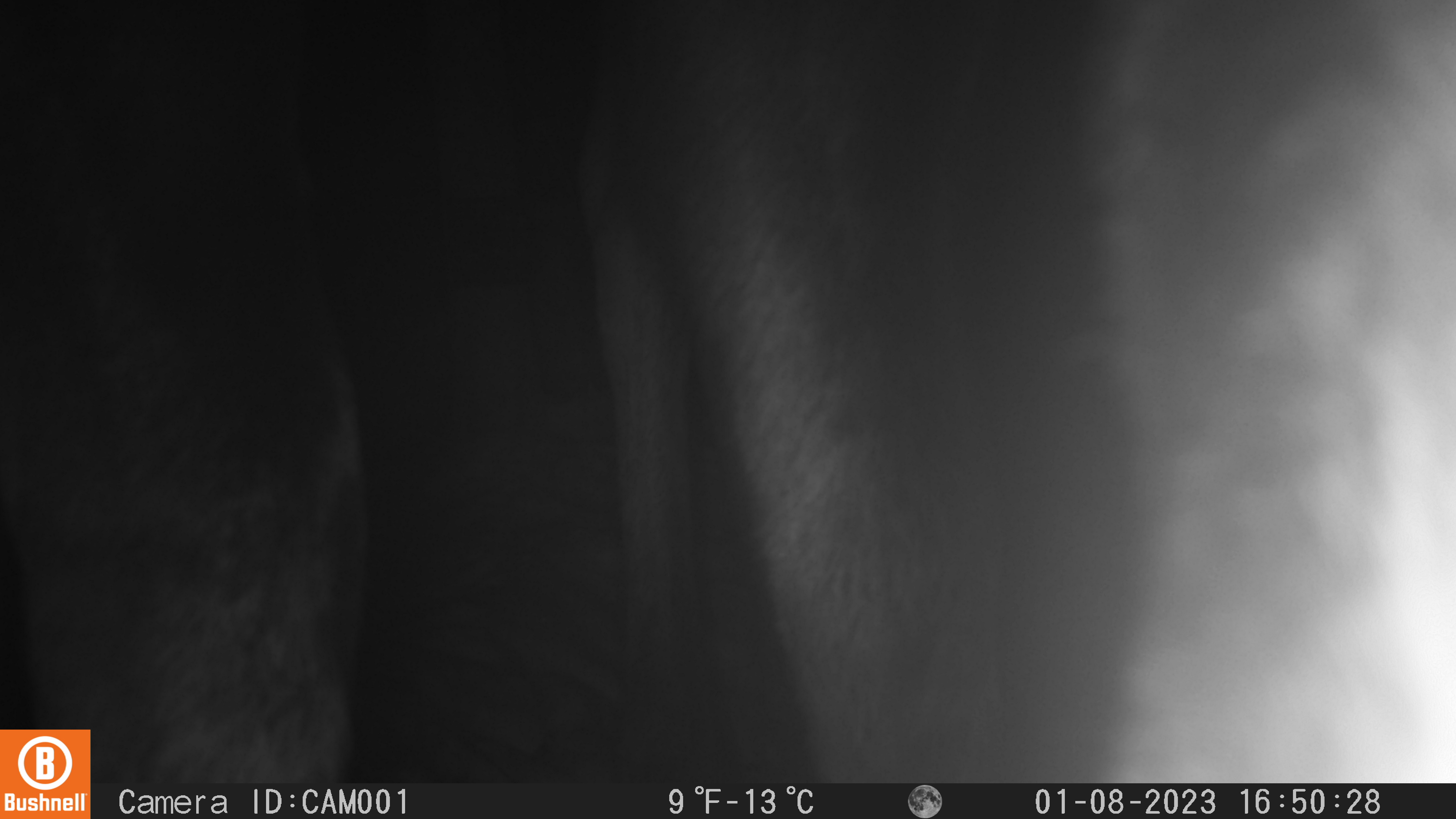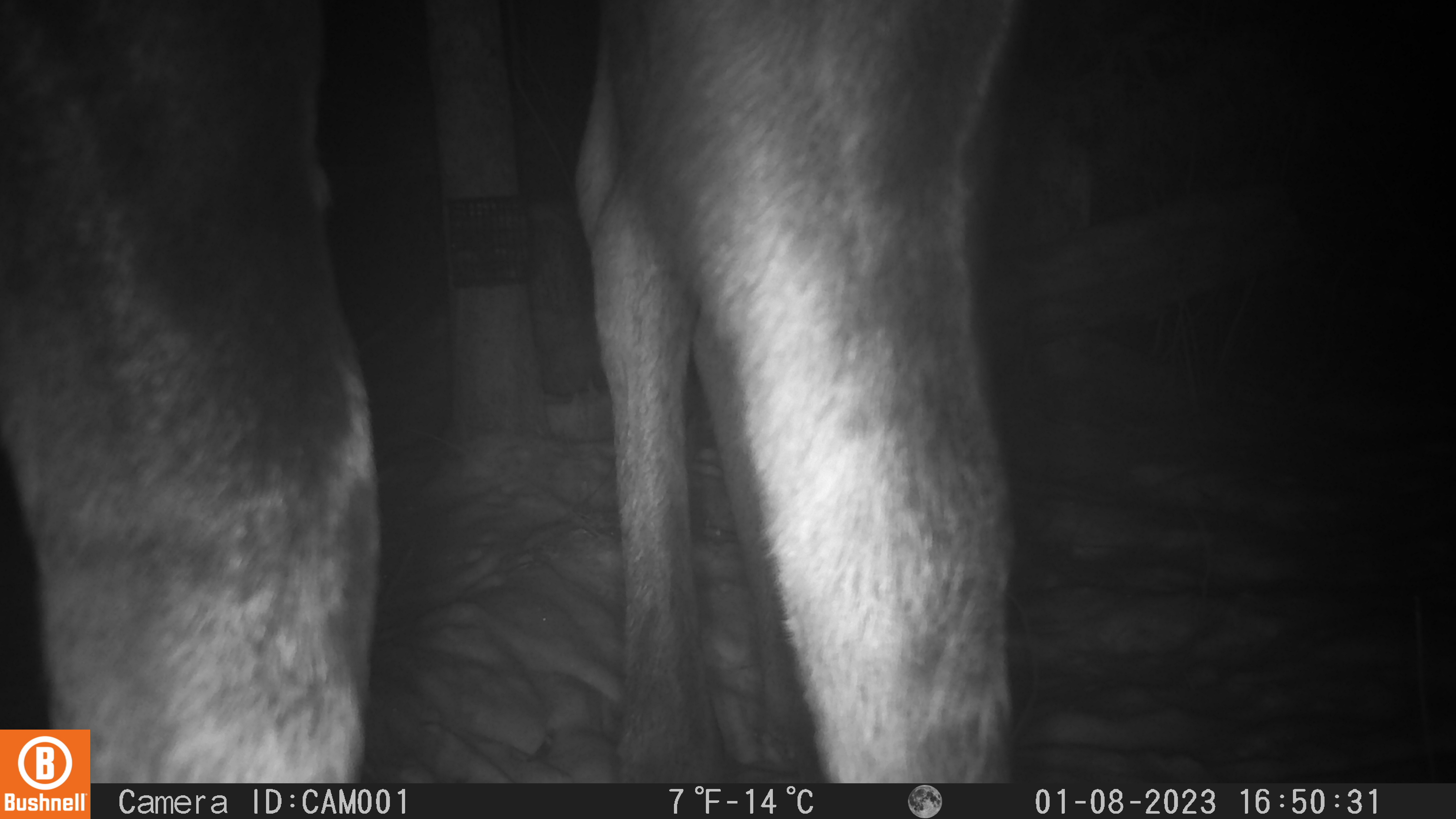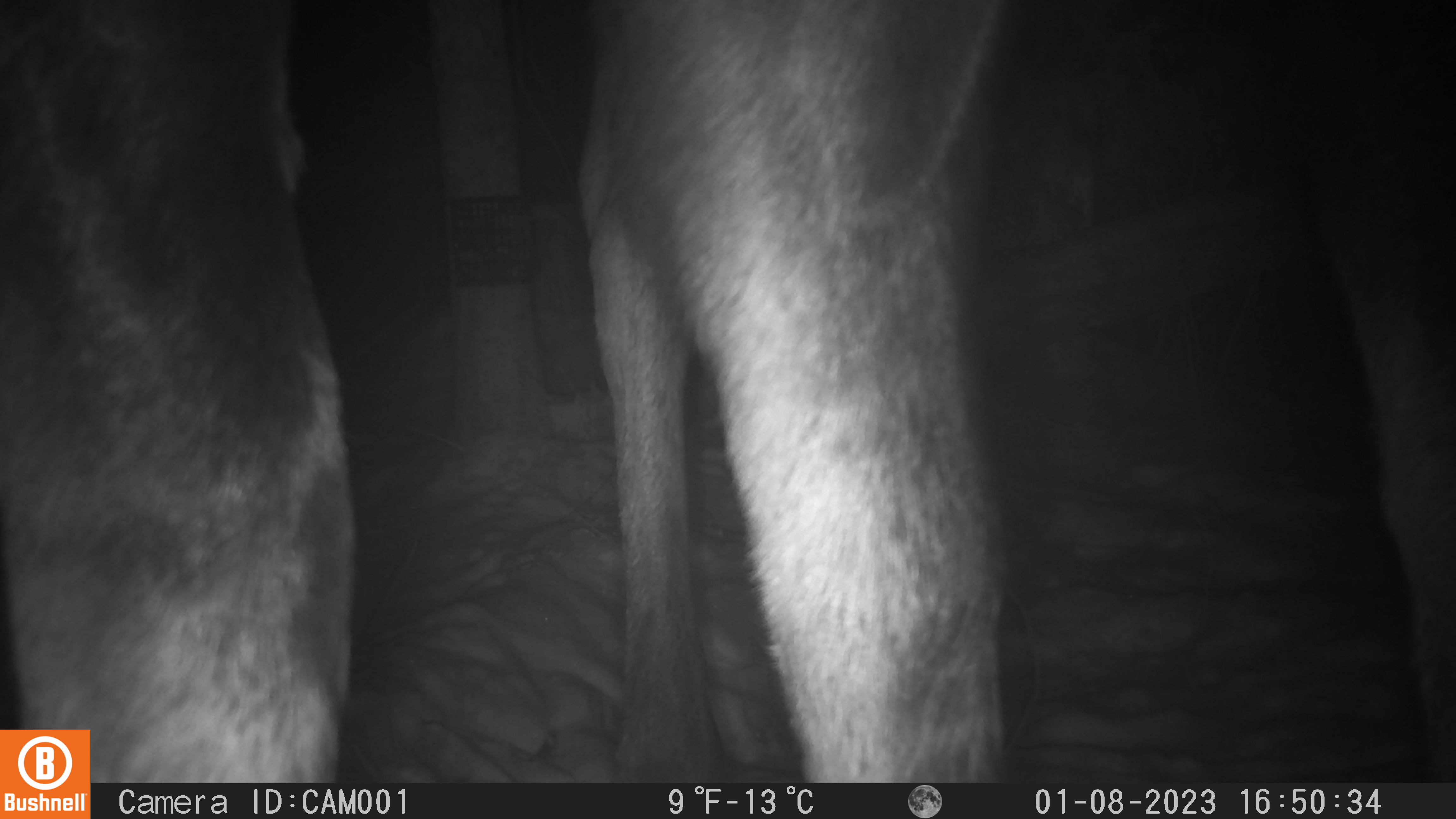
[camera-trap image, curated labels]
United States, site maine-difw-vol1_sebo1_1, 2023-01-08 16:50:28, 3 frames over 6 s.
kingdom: Animalia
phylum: Chordata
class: Mammalia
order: Artiodactyla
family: Cervidae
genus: Alces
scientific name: Alces alces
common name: moose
Moose (Alces alces).